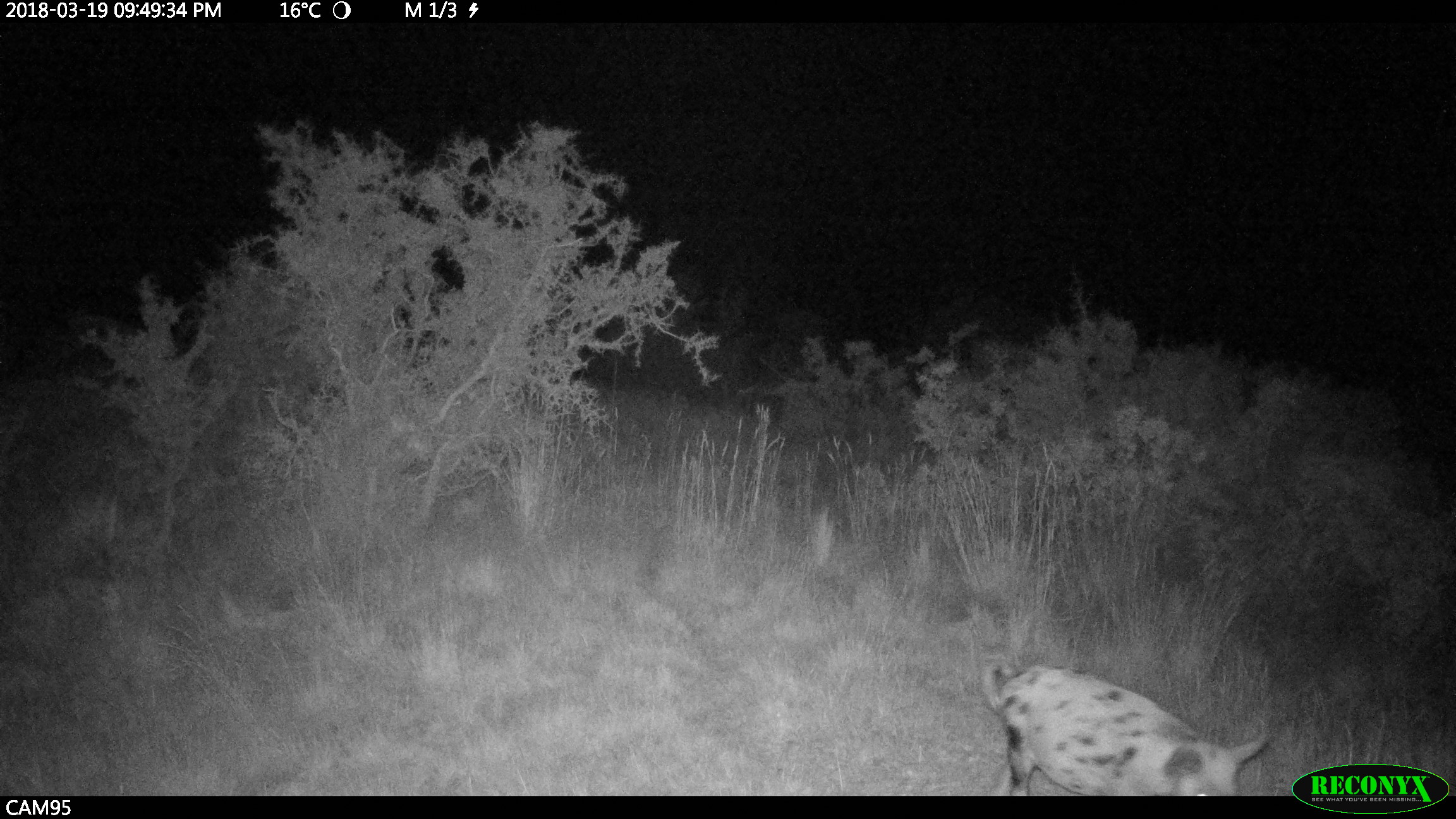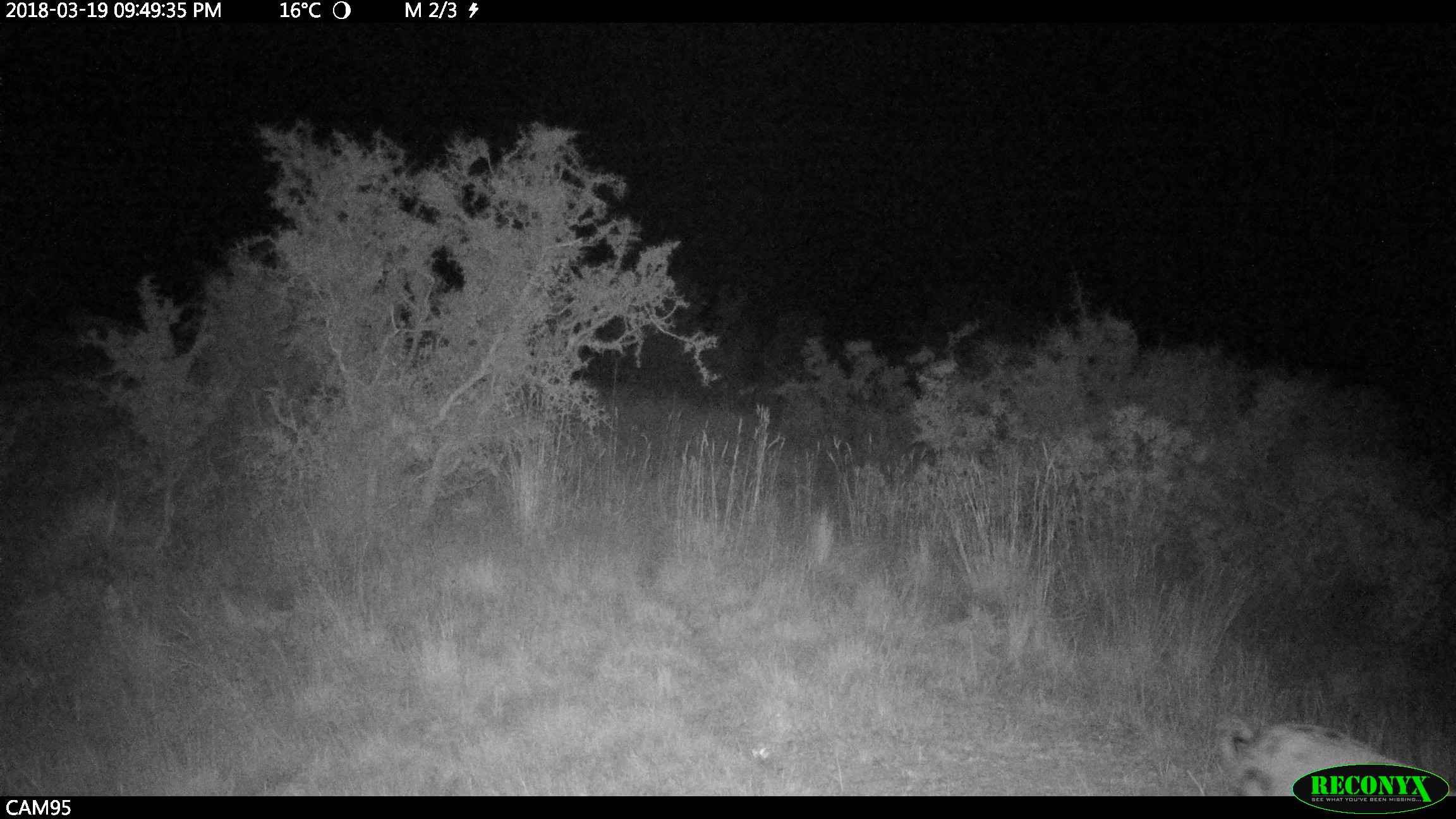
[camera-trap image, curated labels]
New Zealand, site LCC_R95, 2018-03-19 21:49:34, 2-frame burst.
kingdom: Animalia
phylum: Chordata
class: Mammalia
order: Artiodactyla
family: Suidae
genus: Sus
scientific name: Sus scrofa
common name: pig